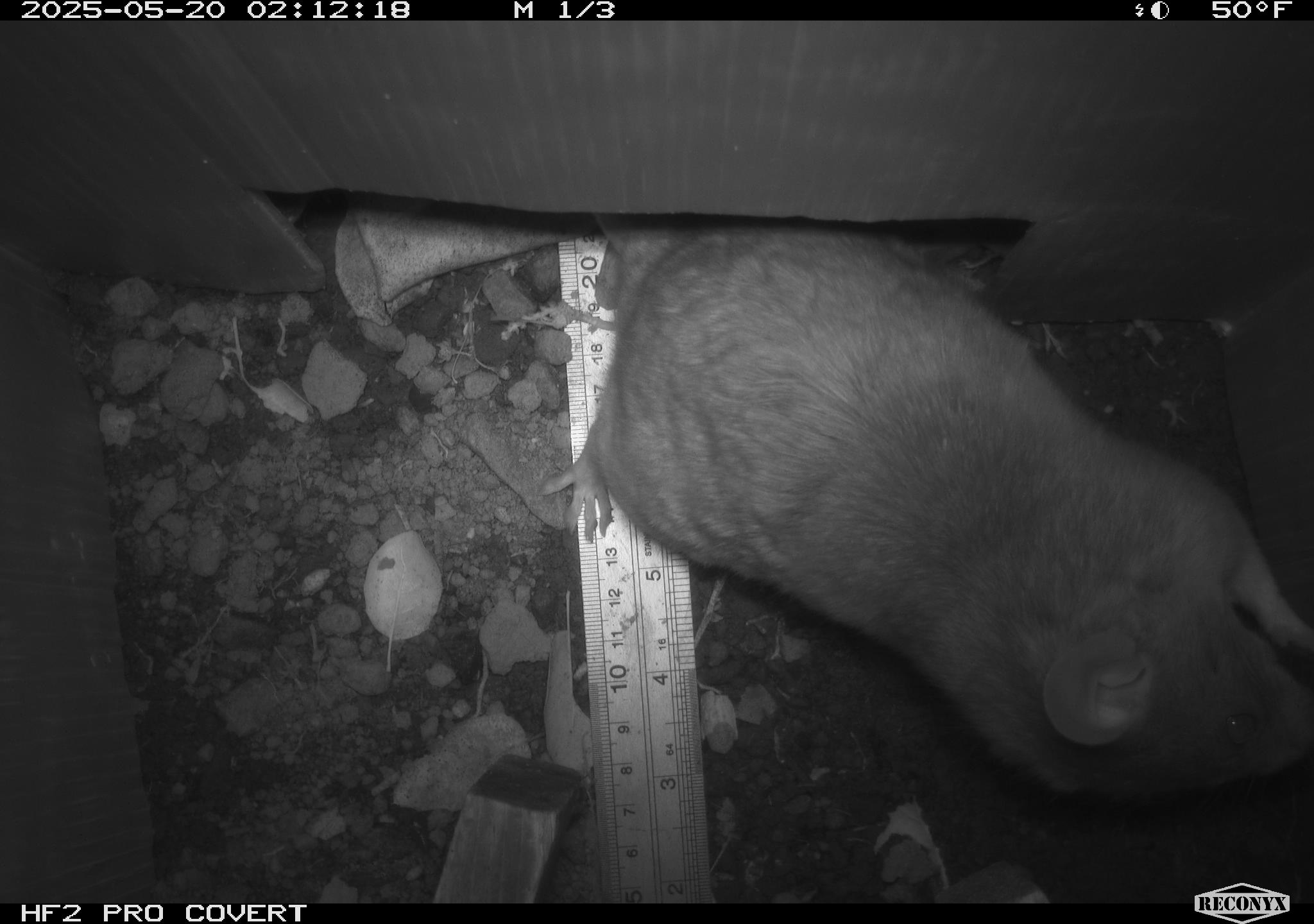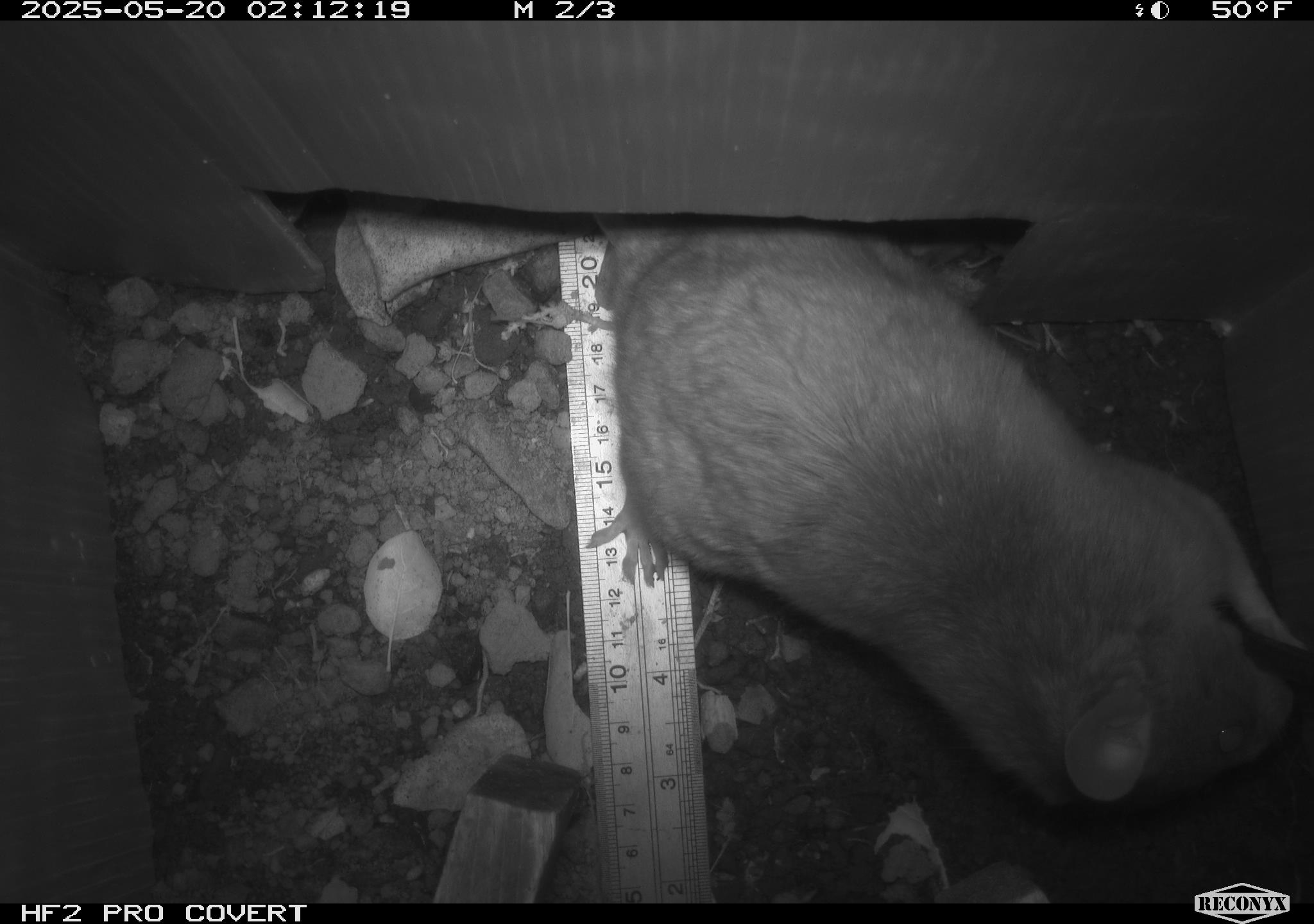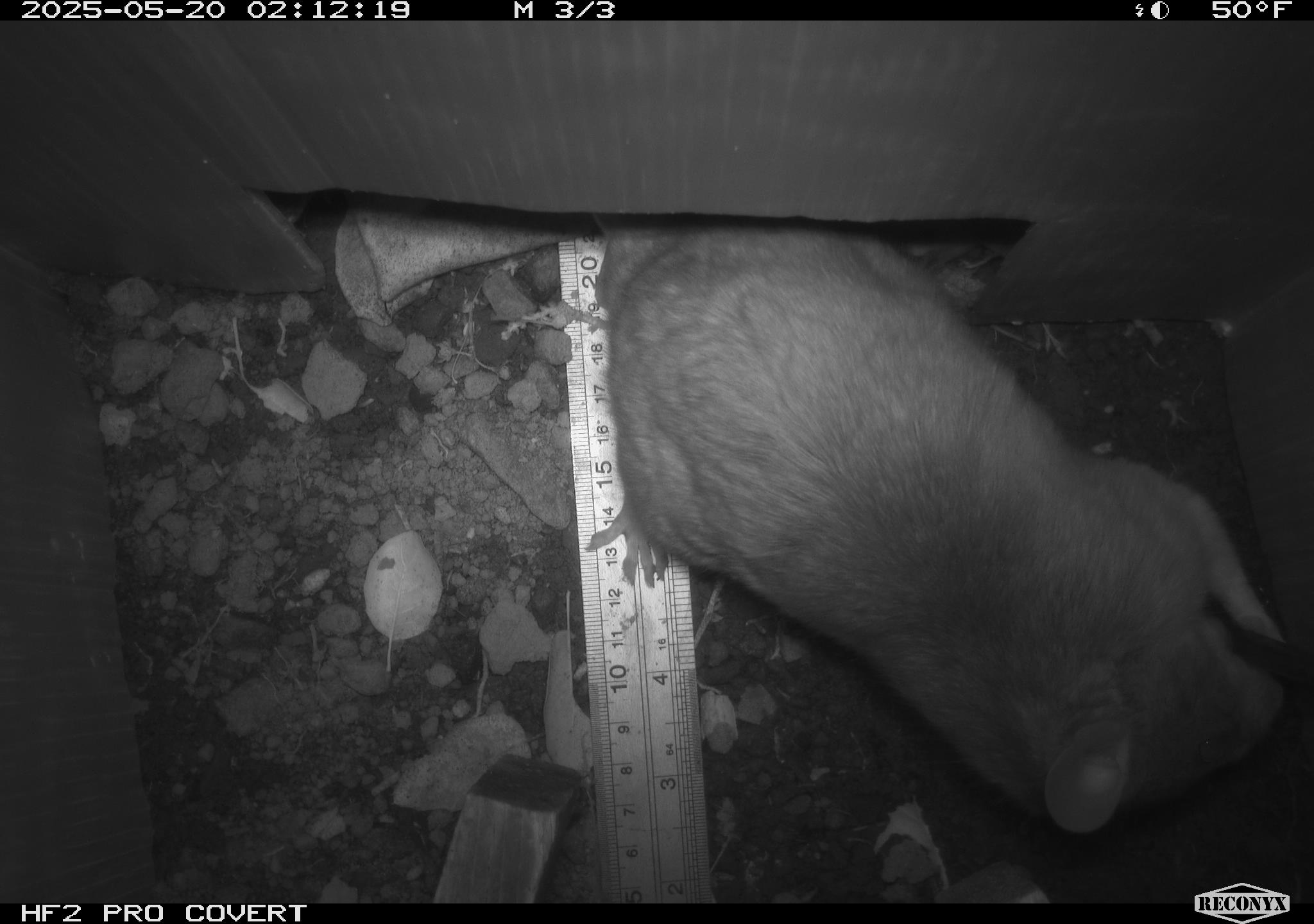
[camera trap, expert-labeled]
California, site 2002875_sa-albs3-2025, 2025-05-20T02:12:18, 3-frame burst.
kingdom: Animalia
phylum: Chordata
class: Mammalia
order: Rodentia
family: Cricetidae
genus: Neotoma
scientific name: Neotoma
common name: pack rat or woodrat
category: neotoma species